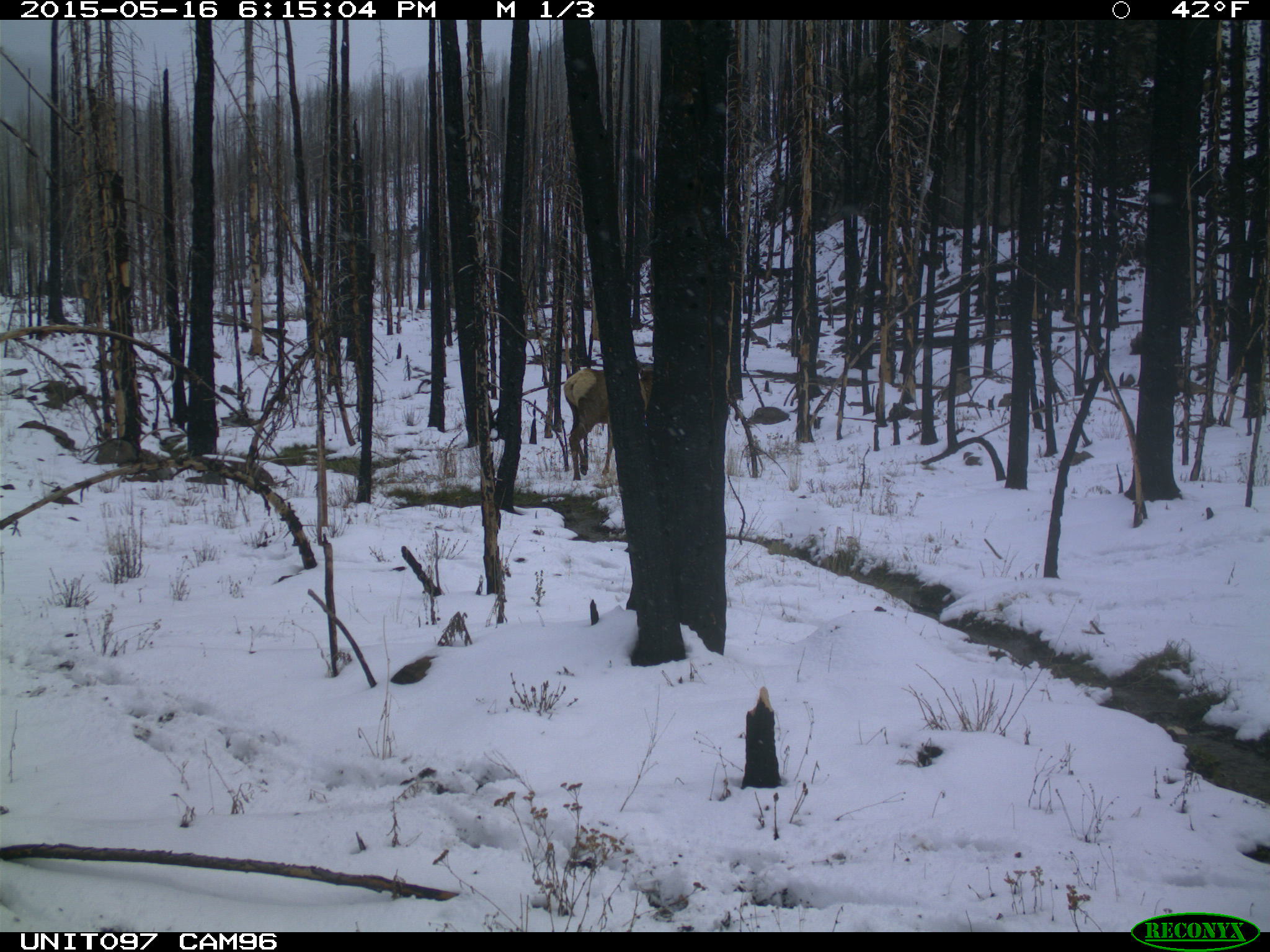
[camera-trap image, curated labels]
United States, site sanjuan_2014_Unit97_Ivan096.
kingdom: Animalia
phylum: Chordata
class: Mammalia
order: Artiodactyla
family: Cervidae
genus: Cervus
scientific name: Cervus elaphus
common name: red deer